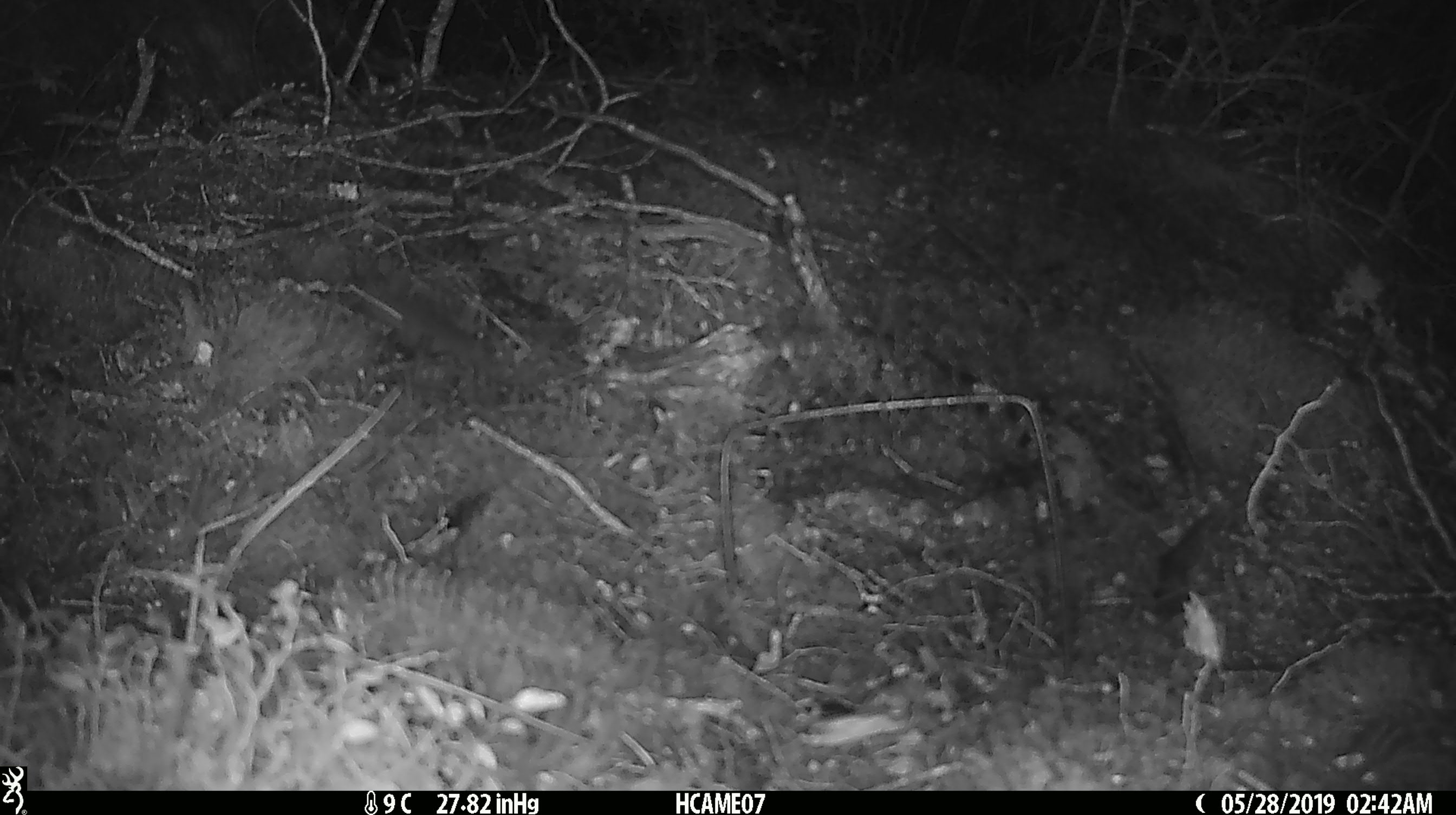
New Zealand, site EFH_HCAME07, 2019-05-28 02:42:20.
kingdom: Animalia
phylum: Chordata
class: Mammalia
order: Rodentia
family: Muridae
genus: Mus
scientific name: Mus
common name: mouse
Mouse (Mus).